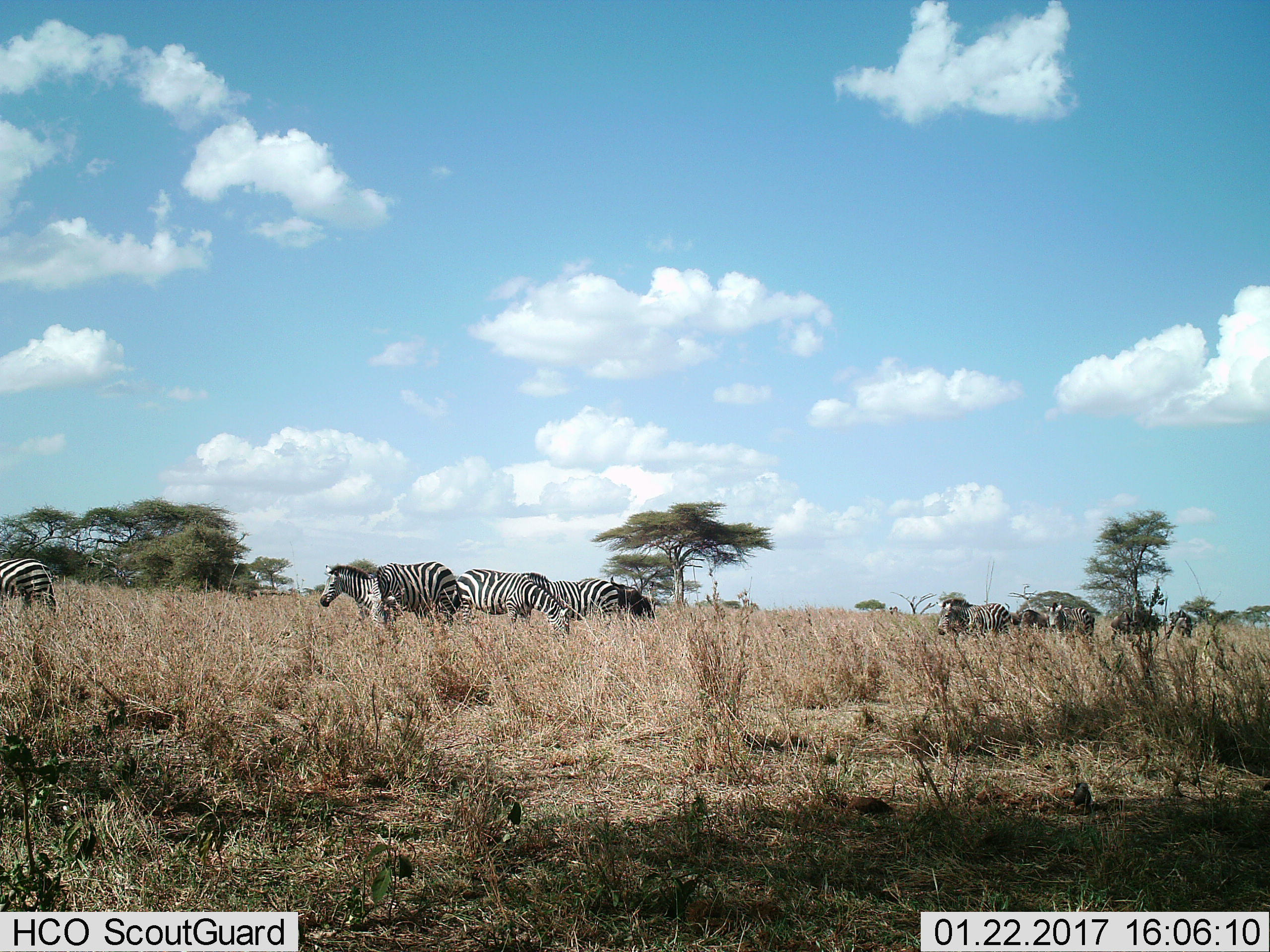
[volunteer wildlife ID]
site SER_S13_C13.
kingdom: Animalia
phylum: Chordata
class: Mammalia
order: Perissodactyla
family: Equidae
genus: Equus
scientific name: Equus quagga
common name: plains zebra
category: zebraplains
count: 8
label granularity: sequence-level